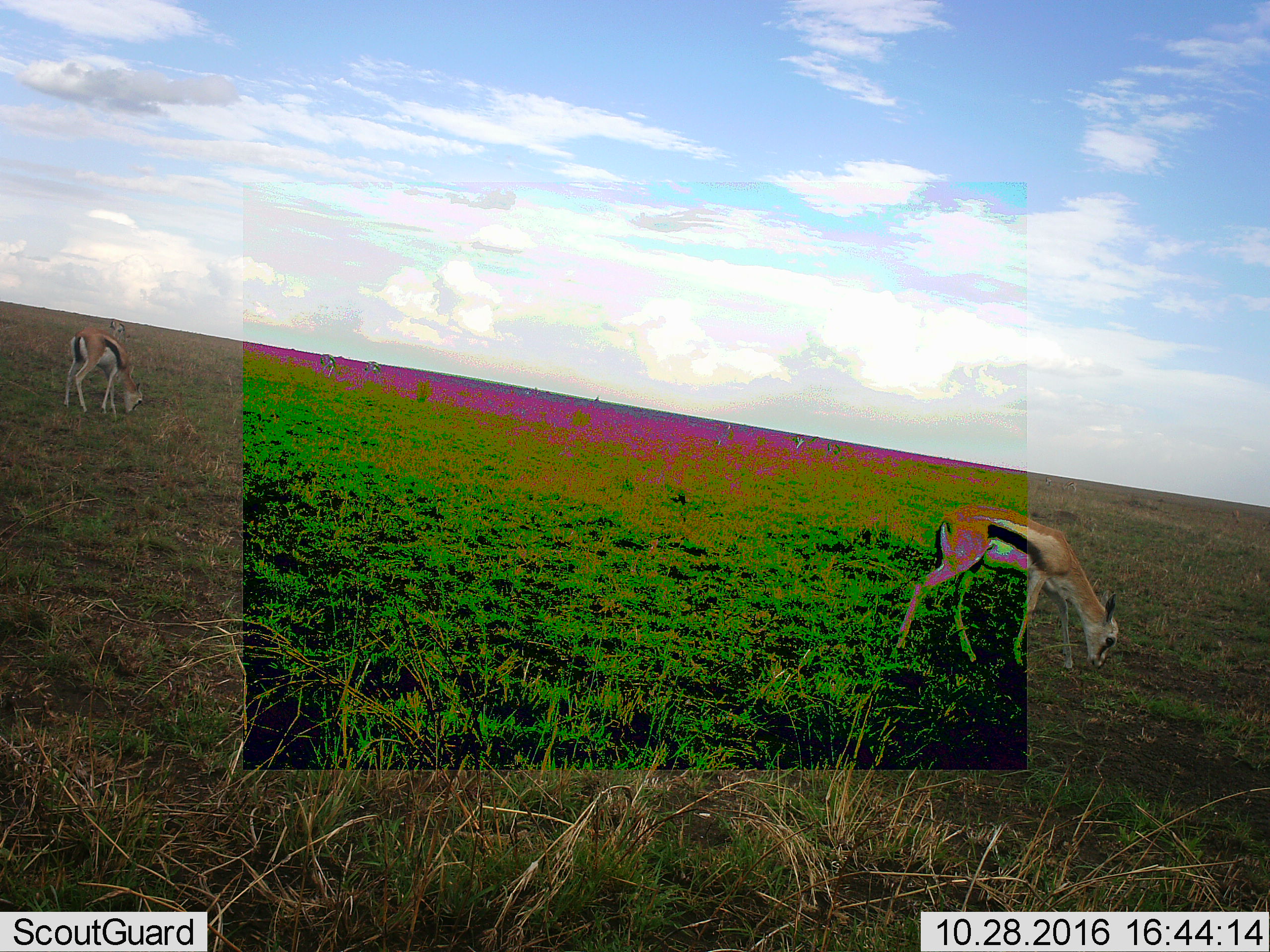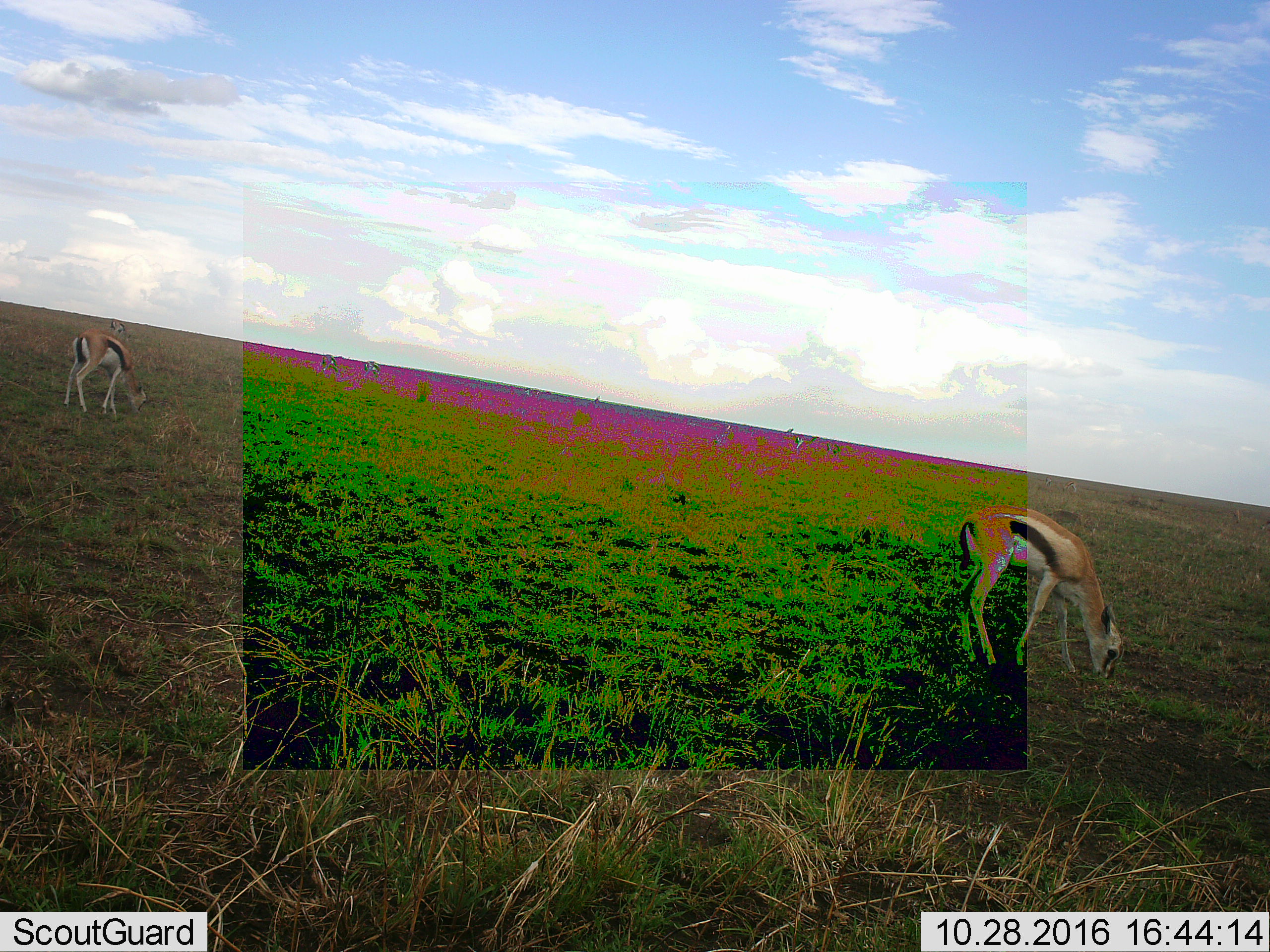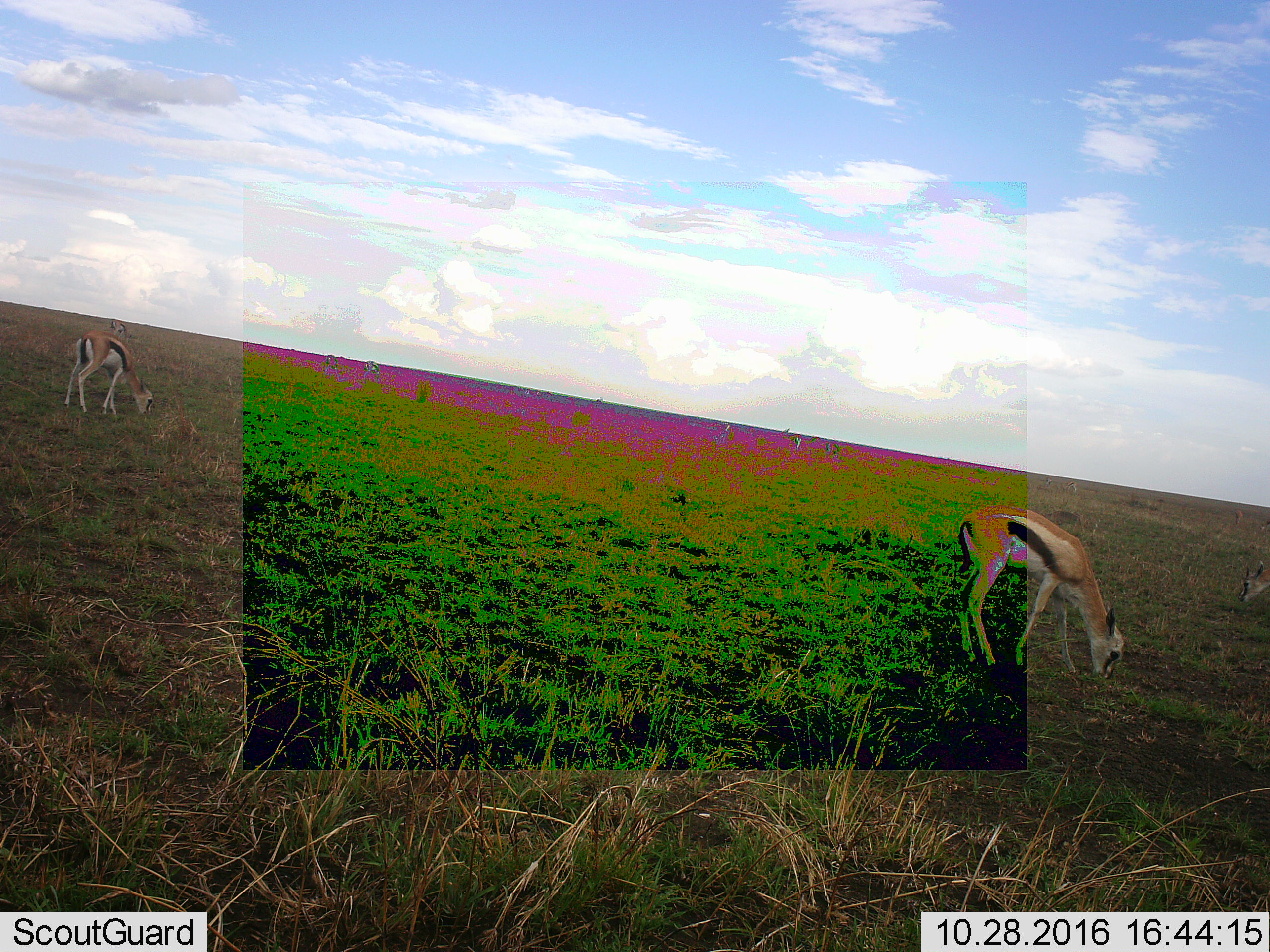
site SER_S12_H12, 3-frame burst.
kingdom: Animalia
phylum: Chordata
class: Mammalia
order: Artiodactyla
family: Bovidae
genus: Eudorcas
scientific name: Eudorcas thomsonii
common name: thomson's gazelle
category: gazellethomsons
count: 2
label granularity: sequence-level